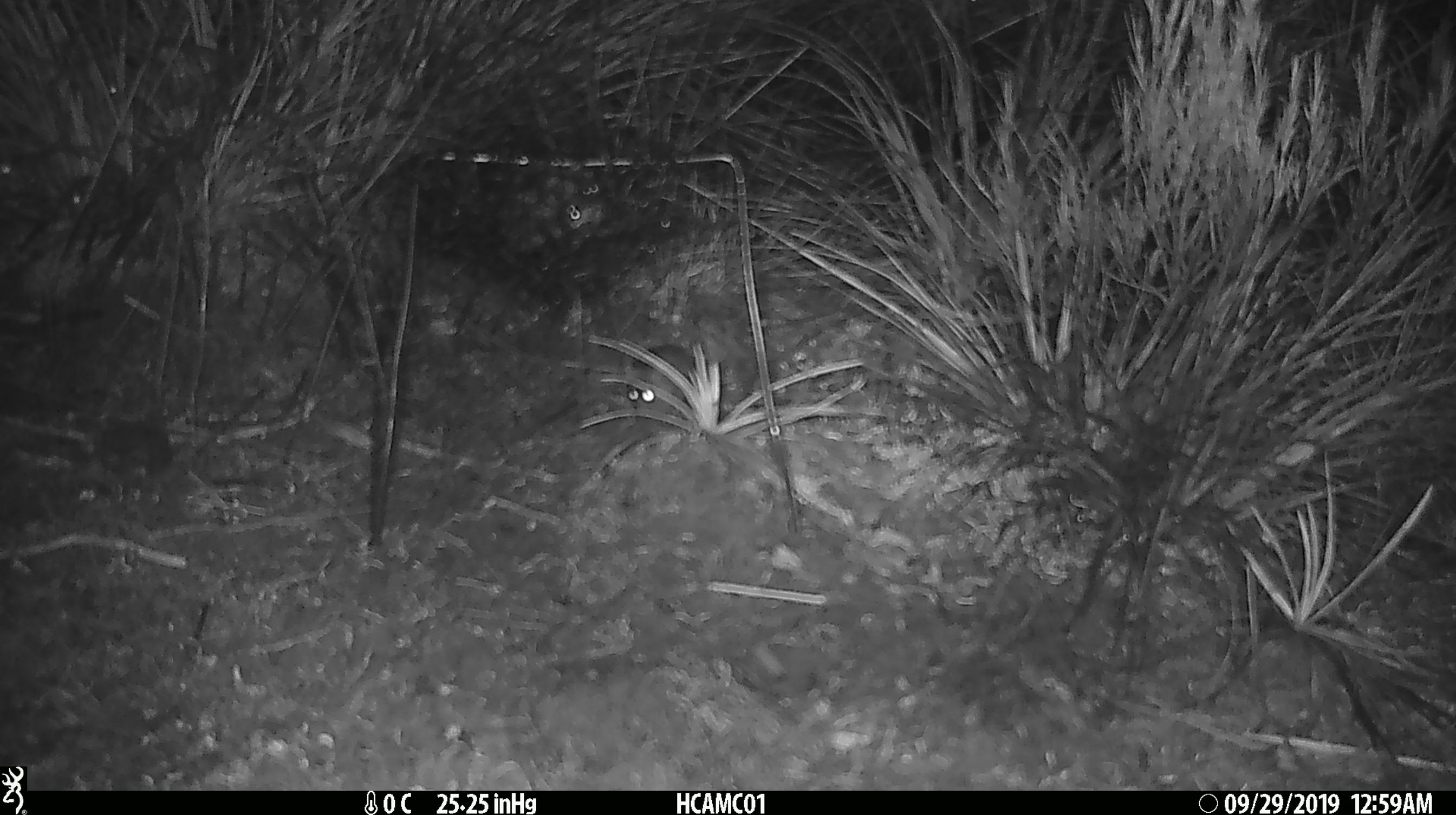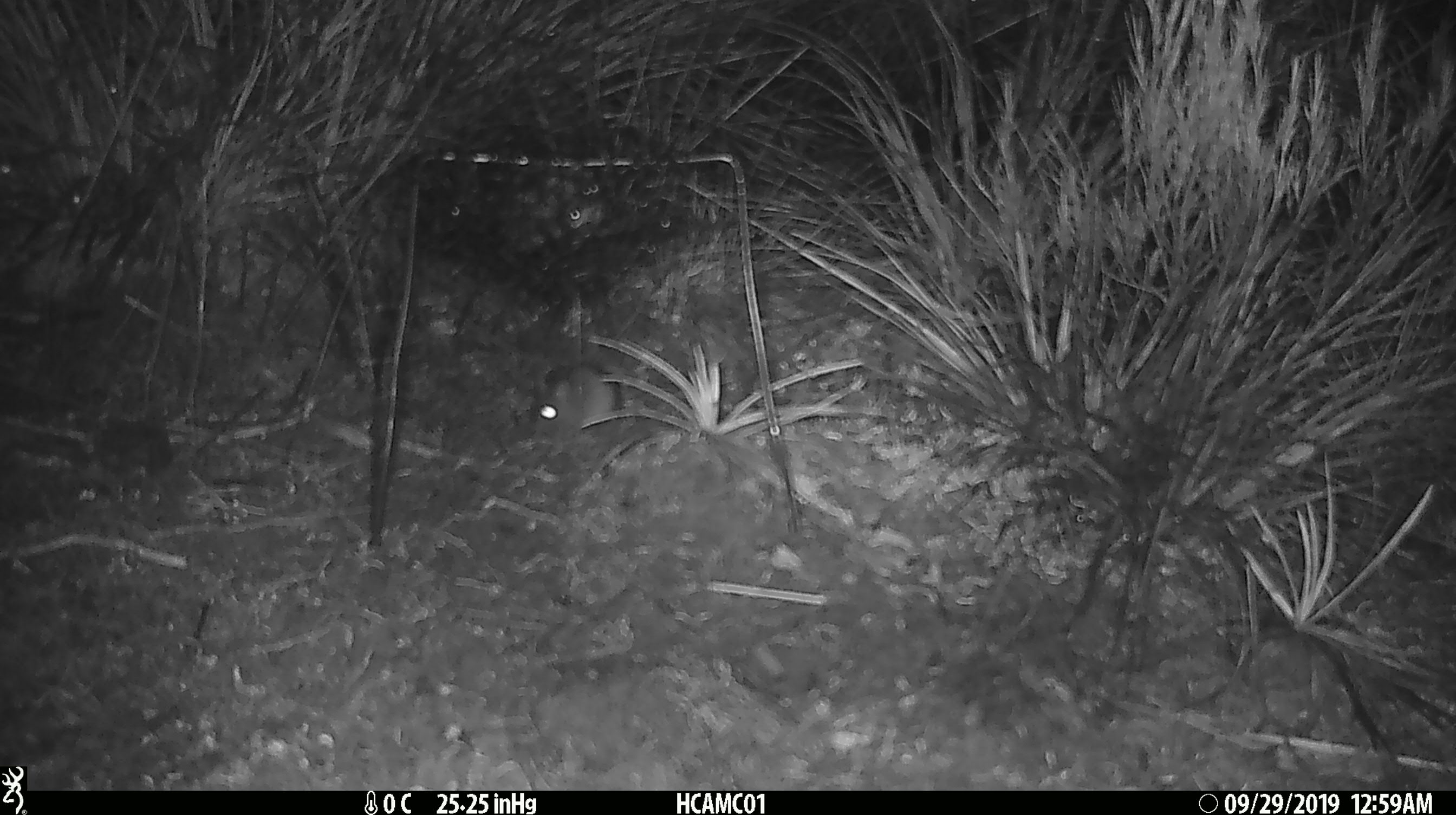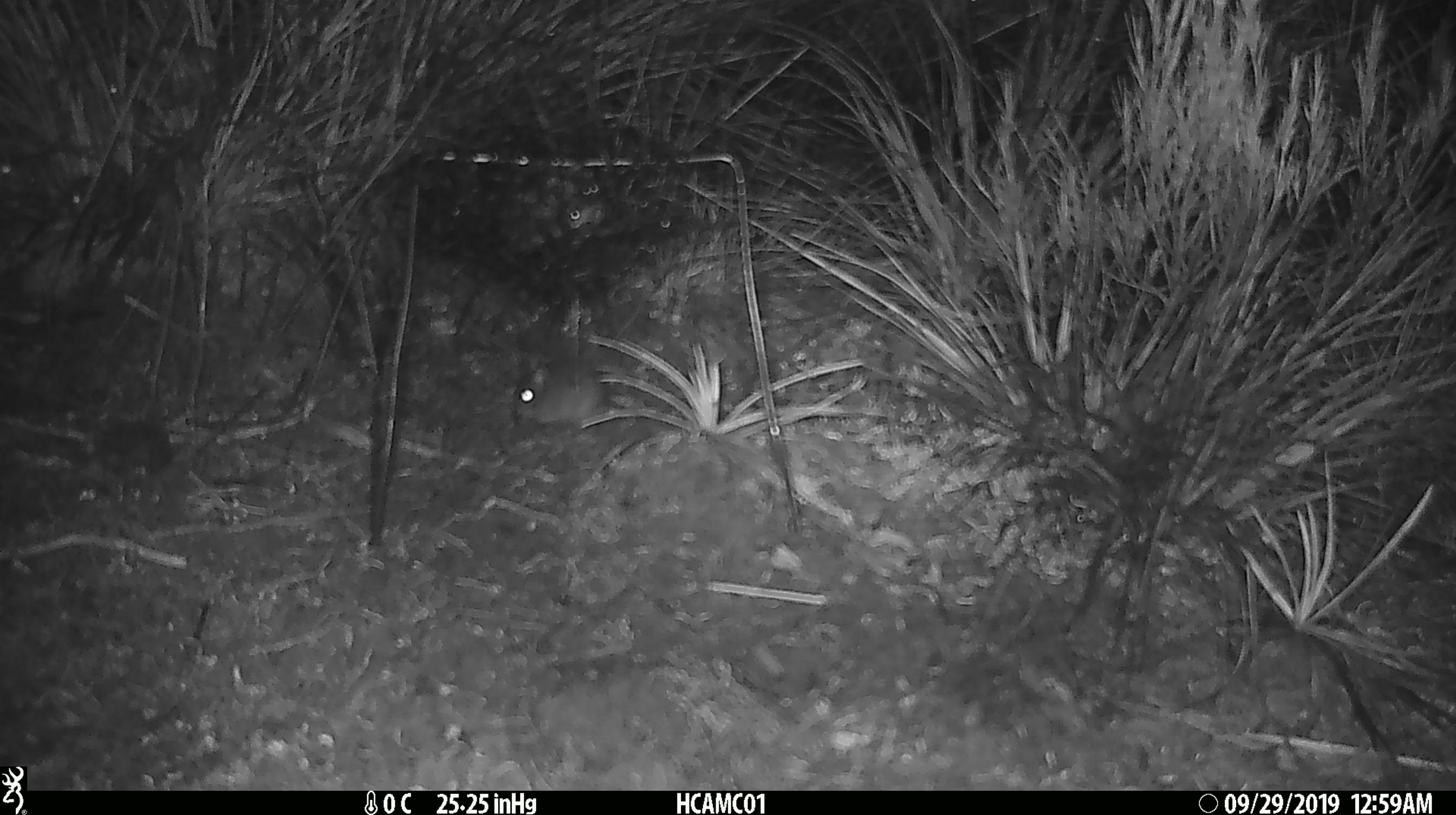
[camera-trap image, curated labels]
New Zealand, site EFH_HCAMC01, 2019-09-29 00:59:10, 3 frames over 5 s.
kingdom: Animalia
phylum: Chordata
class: Mammalia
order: Rodentia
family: Muridae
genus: Mus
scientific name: Mus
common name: mouse